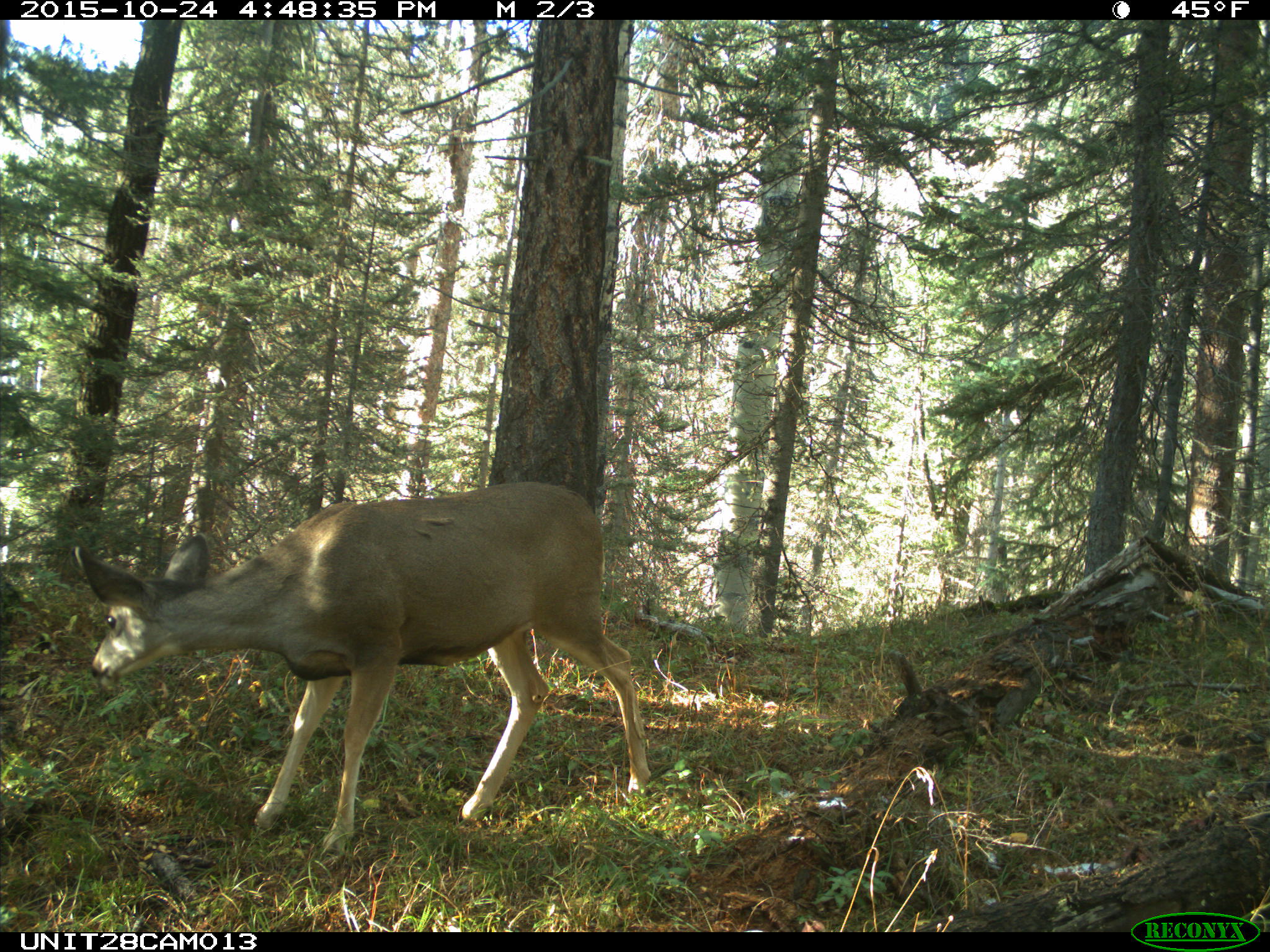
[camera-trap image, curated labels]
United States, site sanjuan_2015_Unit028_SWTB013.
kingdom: Animalia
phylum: Chordata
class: Mammalia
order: Artiodactyla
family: Cervidae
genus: Odocoileus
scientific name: Odocoileus hemionus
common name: mule deer